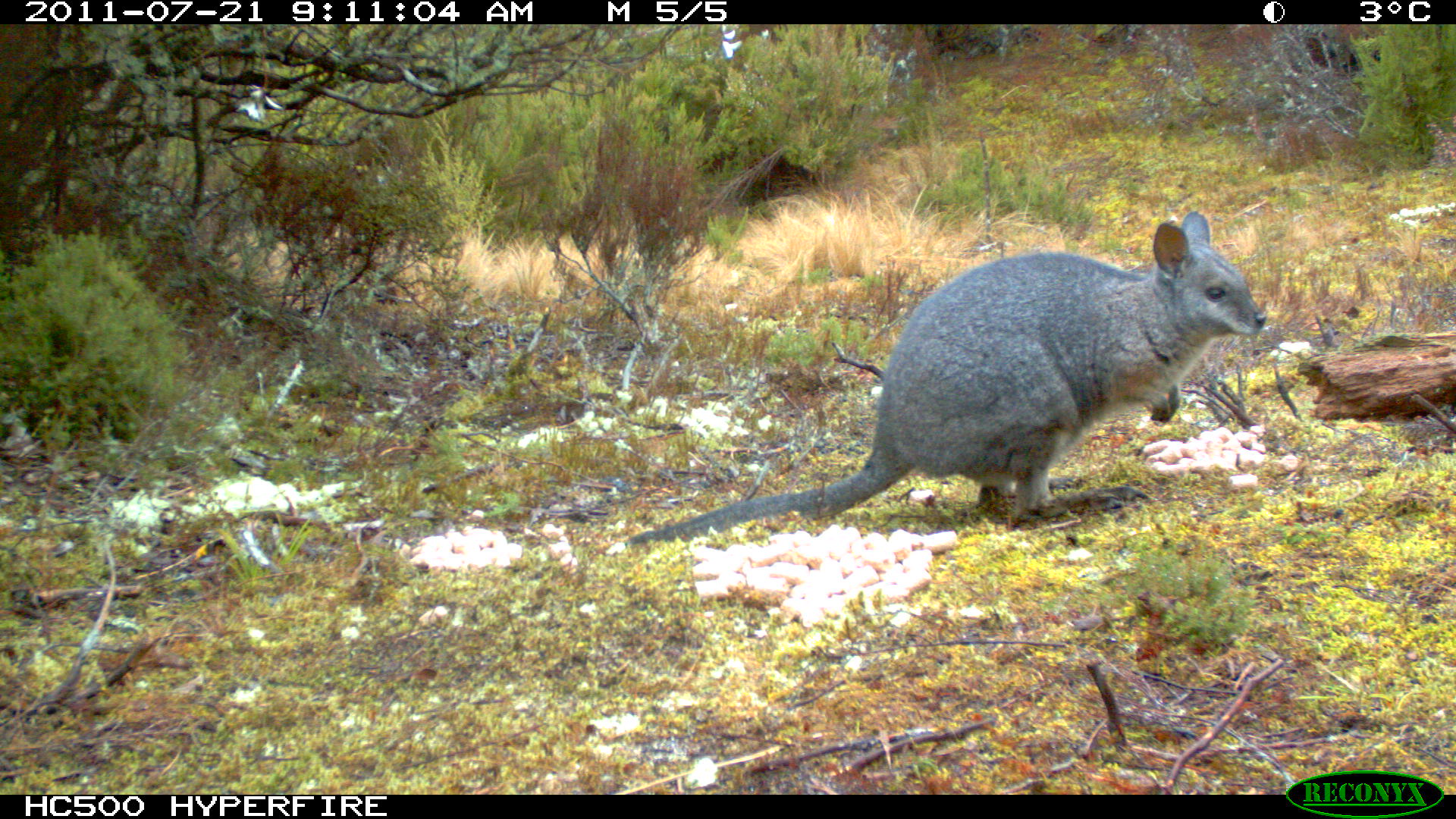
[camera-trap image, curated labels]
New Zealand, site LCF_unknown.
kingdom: Animalia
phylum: Chordata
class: Mammalia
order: Diprotodontia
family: Macropodidae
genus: Notamacropus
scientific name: Notamacropus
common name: wallaby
Wallaby (Notamacropus).